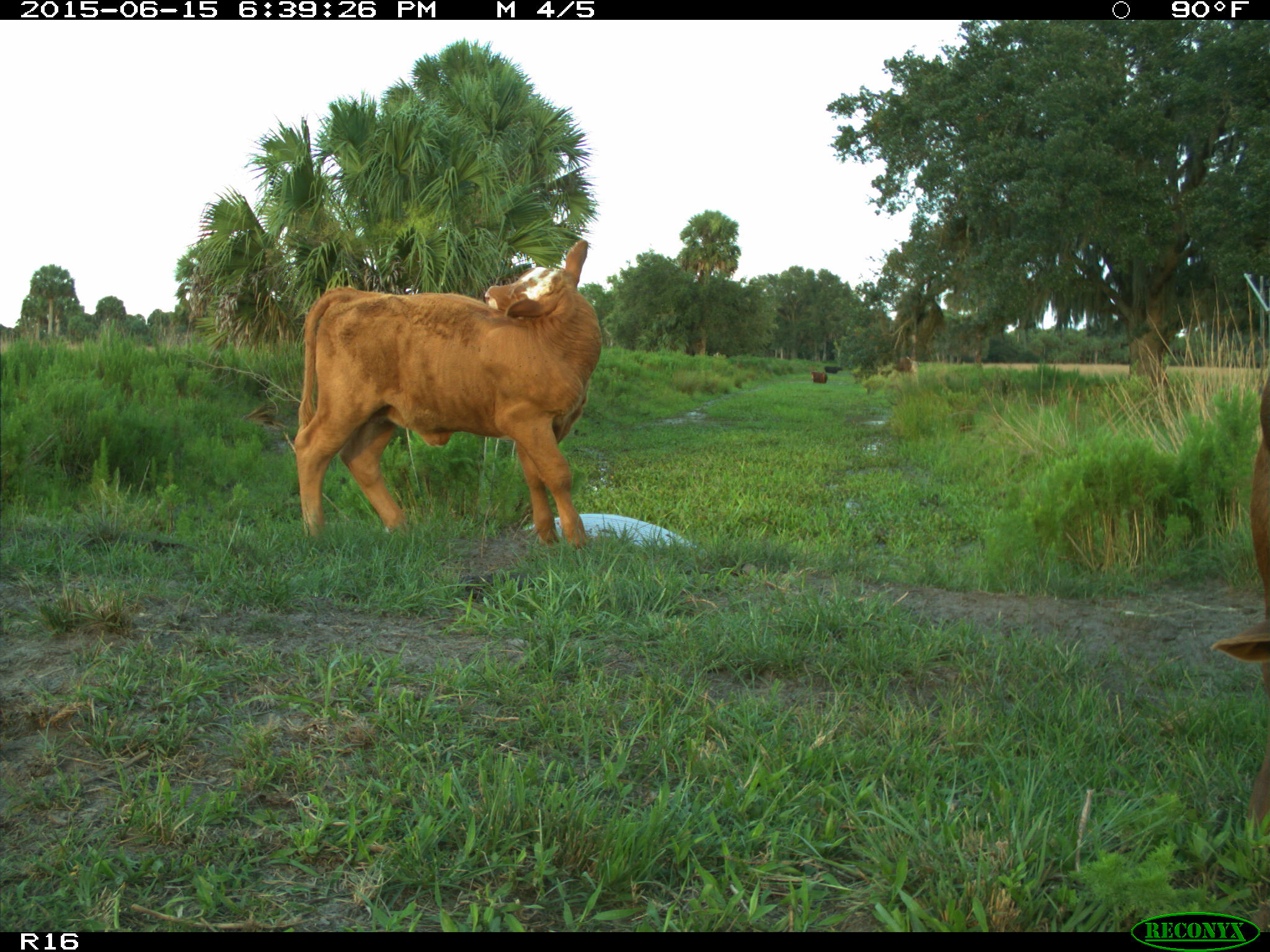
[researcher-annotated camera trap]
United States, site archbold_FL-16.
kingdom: Animalia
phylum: Chordata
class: Mammalia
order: Artiodactyla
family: Bovidae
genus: Bos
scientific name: Bos taurus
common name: domestic cow